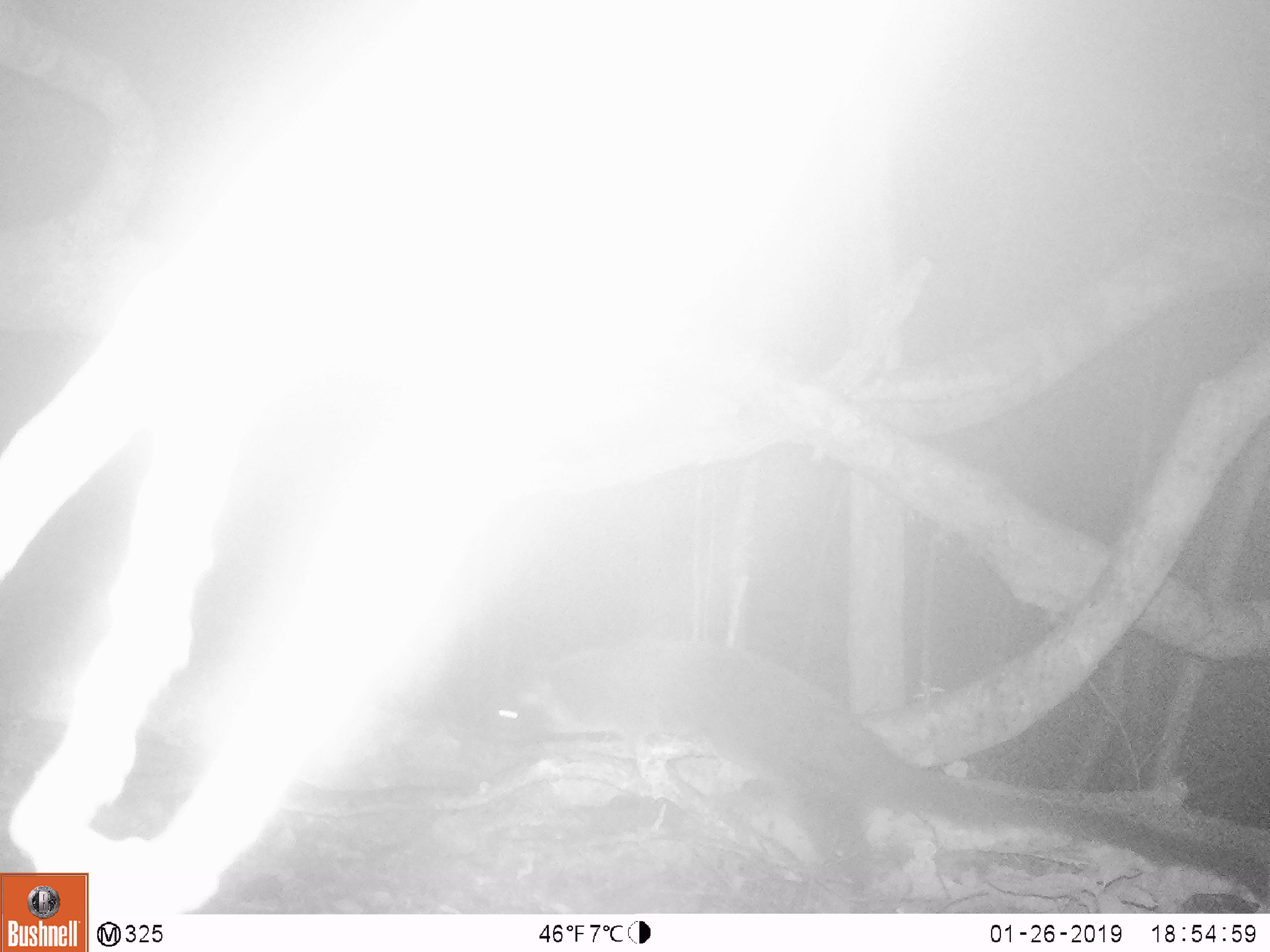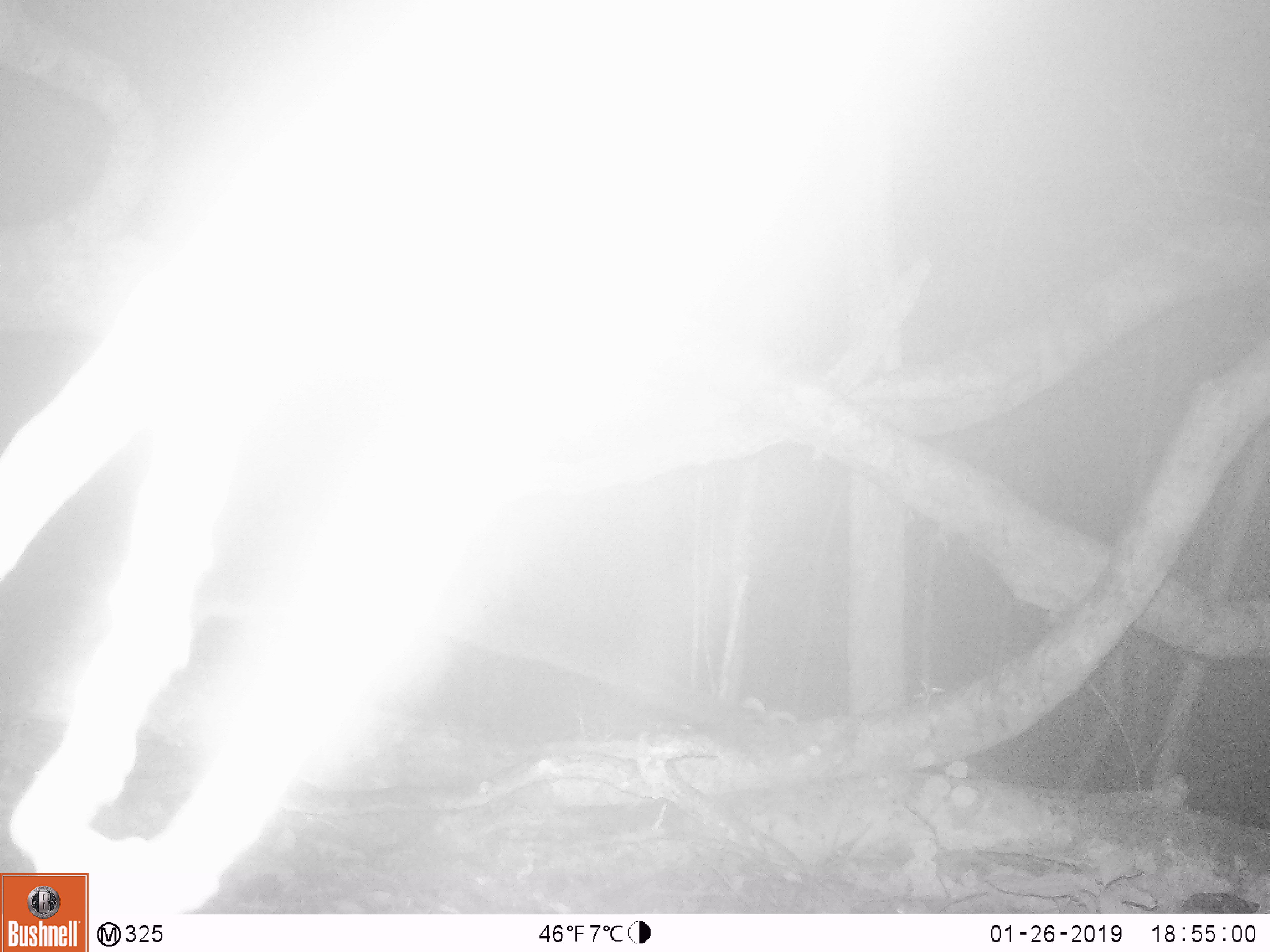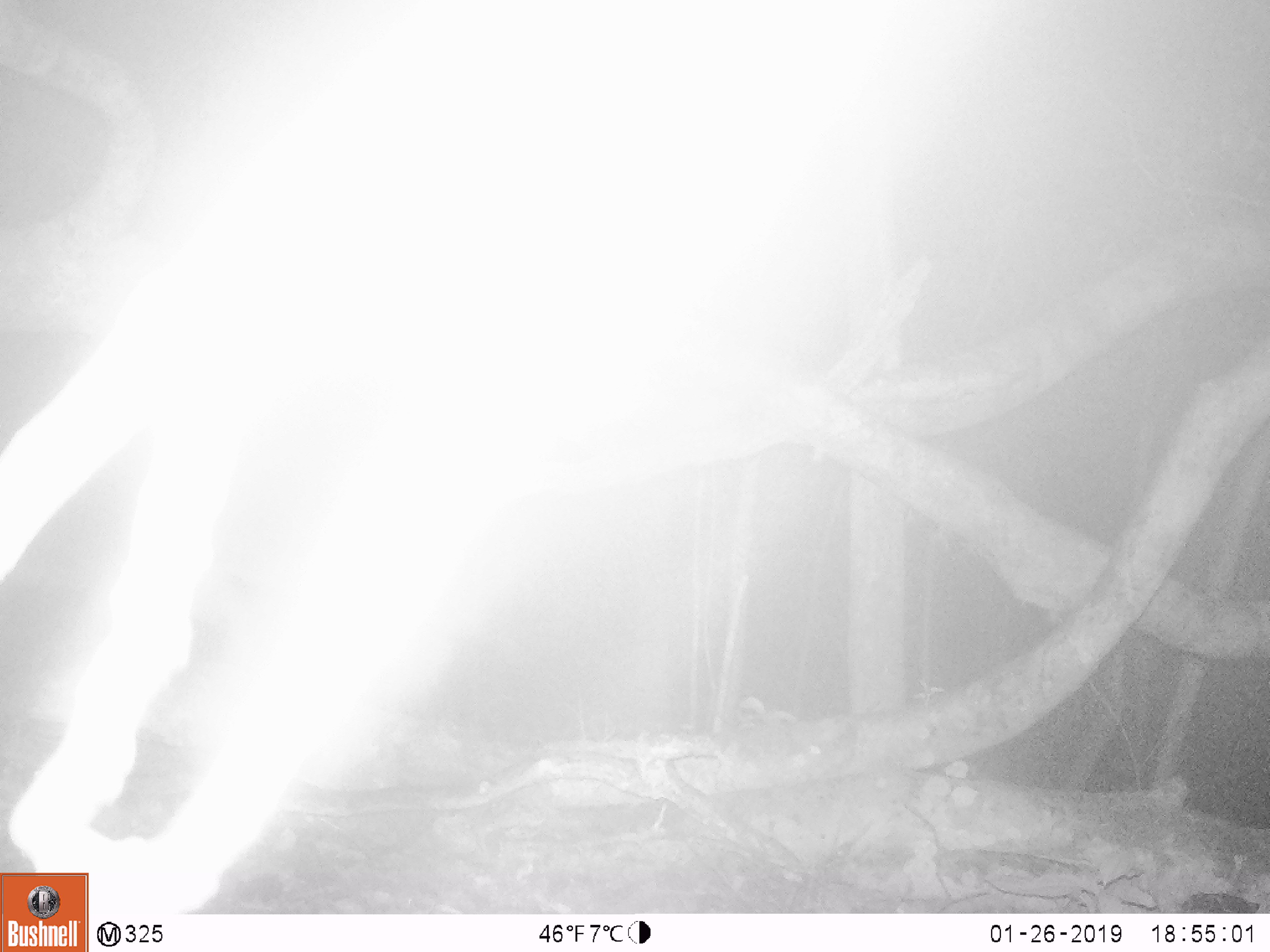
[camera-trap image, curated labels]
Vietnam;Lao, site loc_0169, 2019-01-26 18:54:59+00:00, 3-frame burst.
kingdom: Animalia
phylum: Chordata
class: Mammalia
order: Carnivora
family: Viverridae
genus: Paguma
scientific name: Paguma larvata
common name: masked palm civet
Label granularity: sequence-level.